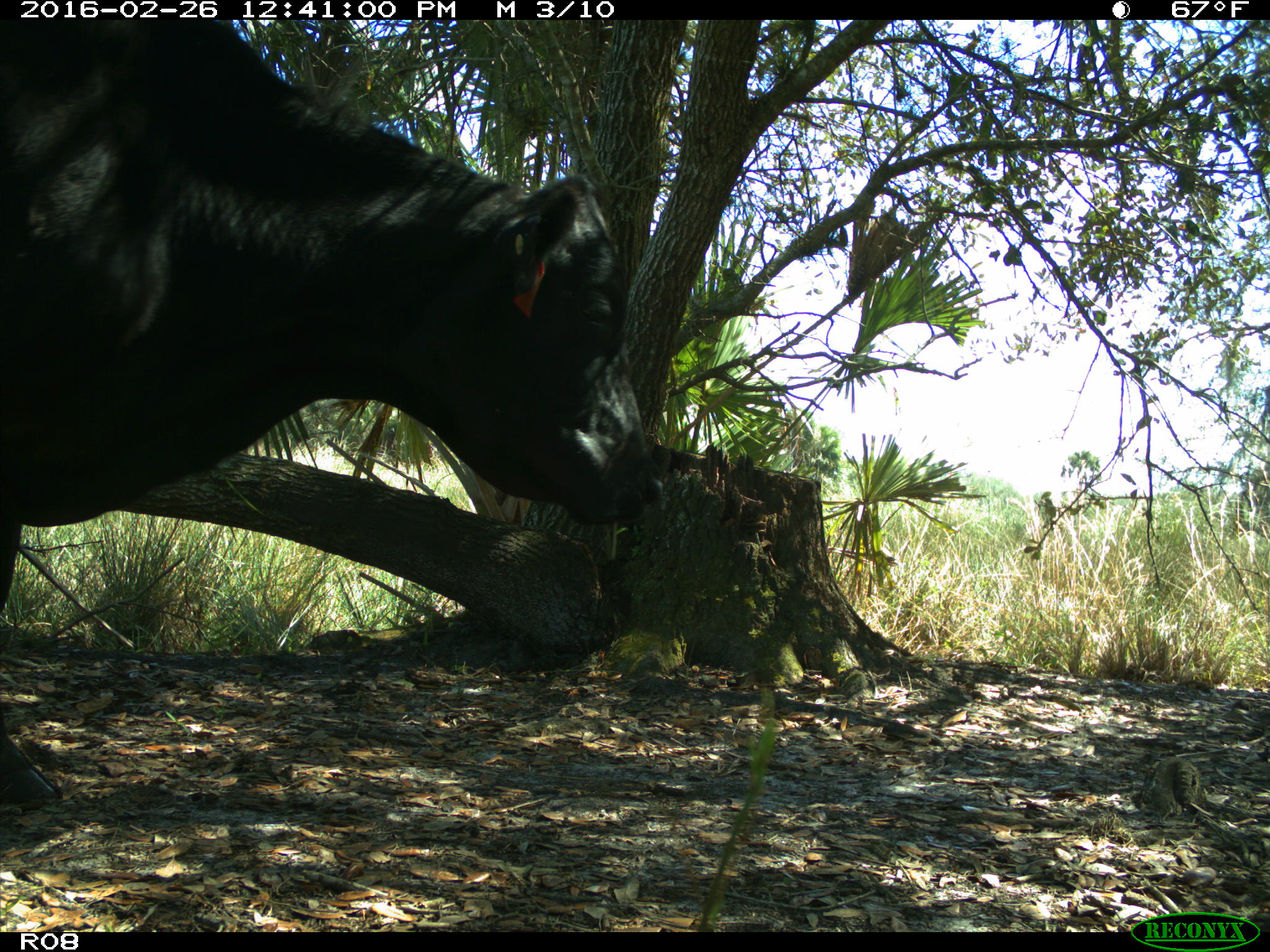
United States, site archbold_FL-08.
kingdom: Animalia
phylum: Chordata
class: Mammalia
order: Artiodactyla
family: Bovidae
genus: Bos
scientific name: Bos taurus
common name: domestic cow